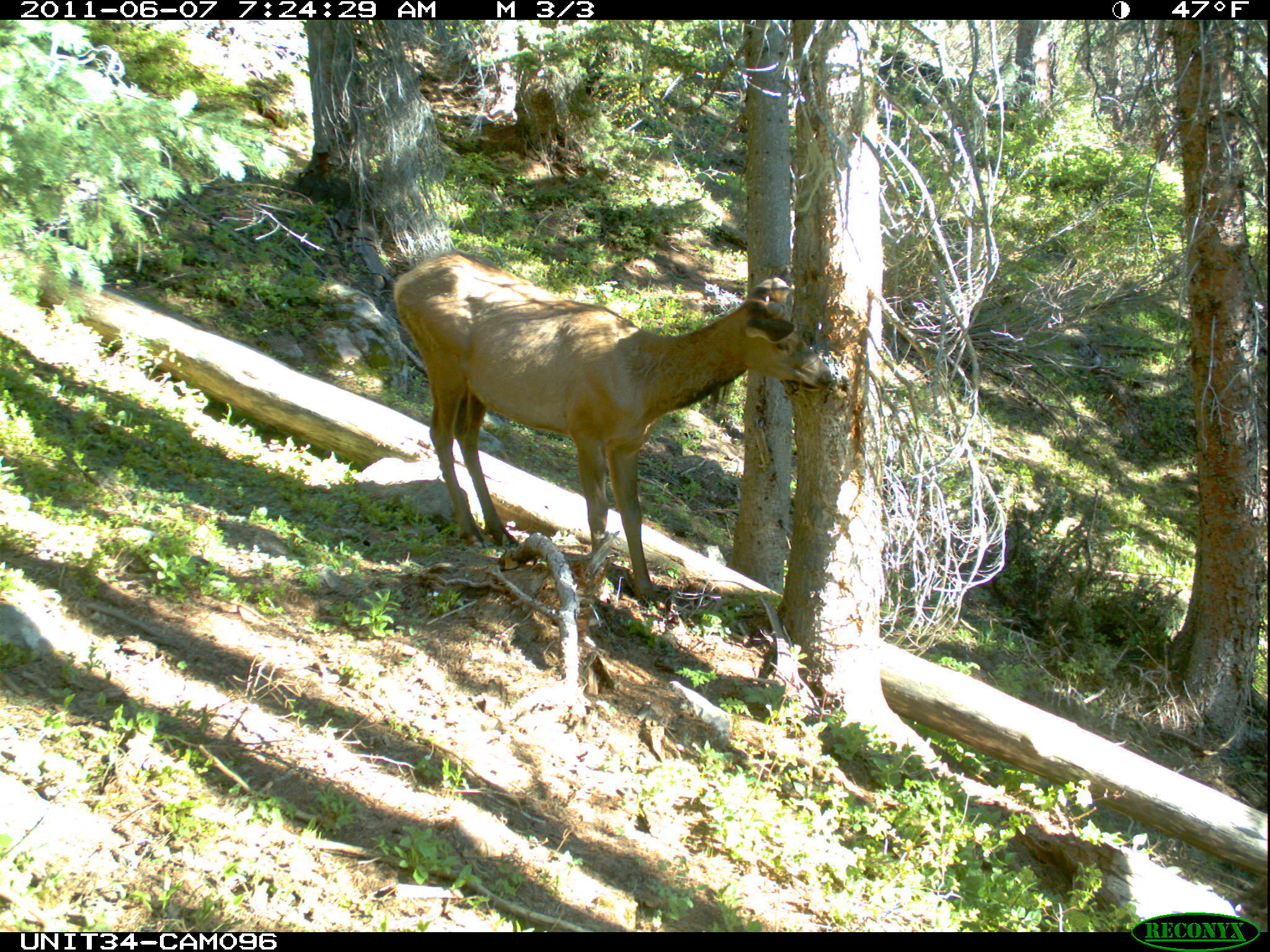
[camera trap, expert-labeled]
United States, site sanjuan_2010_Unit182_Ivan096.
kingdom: Animalia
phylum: Chordata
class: Mammalia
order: Artiodactyla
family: Cervidae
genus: Cervus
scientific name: Cervus elaphus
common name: red deer